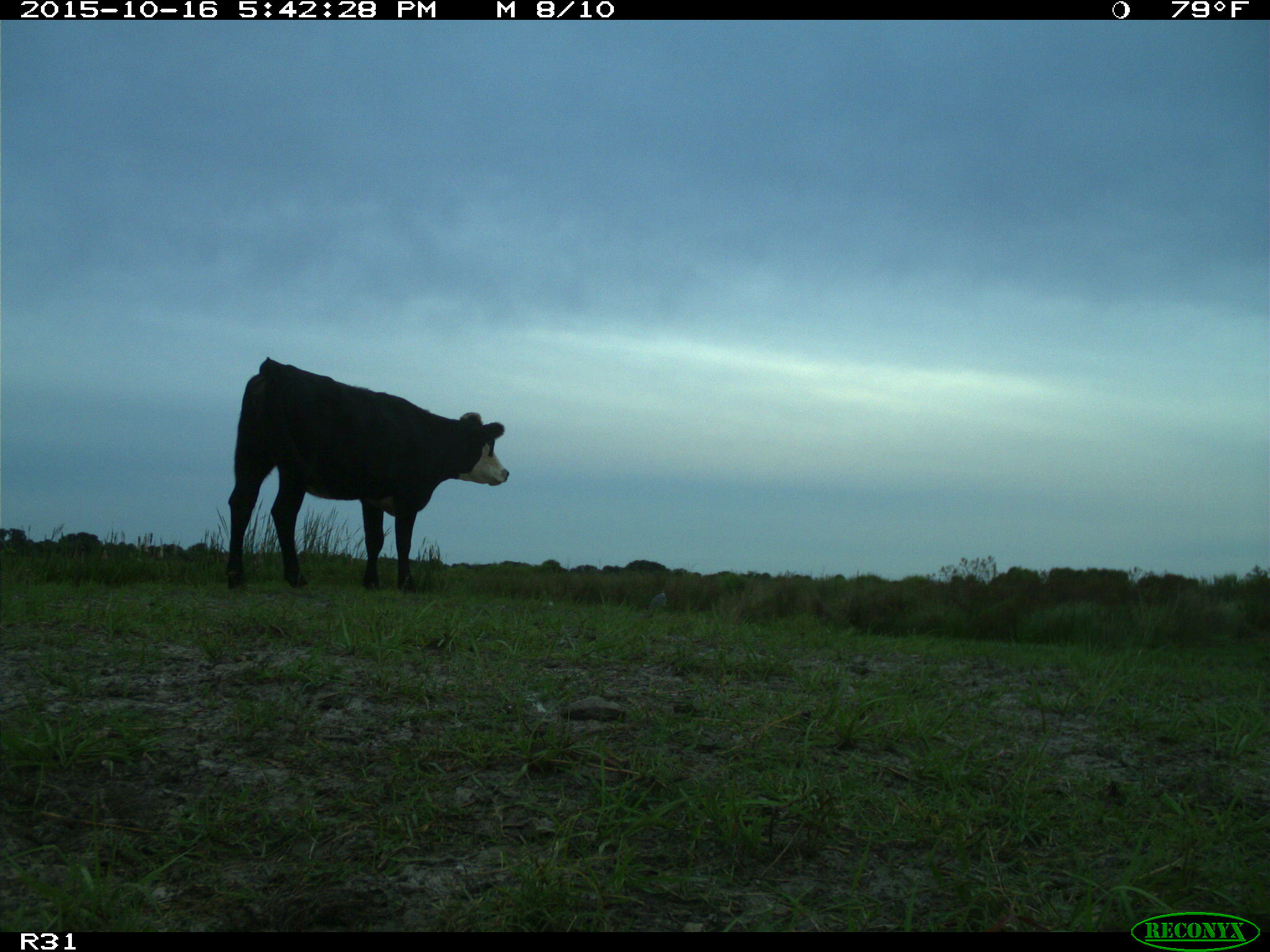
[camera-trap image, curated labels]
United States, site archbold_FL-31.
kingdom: Animalia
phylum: Chordata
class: Mammalia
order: Artiodactyla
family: Bovidae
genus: Bos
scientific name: Bos taurus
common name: domestic cow